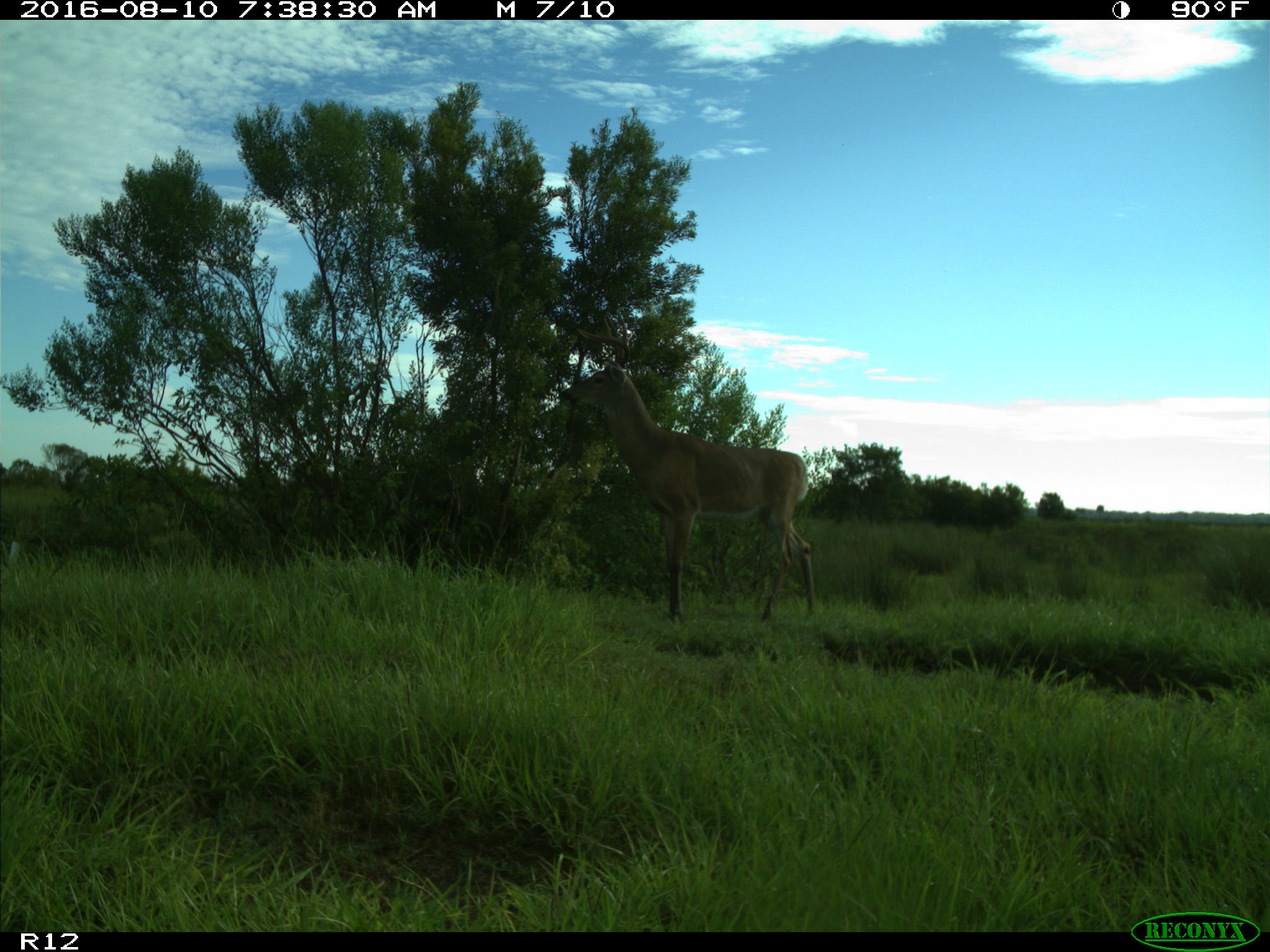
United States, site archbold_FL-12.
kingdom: Animalia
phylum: Chordata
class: Mammalia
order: Artiodactyla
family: Cervidae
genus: Odocoileus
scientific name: Odocoileus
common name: deer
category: unidentified deer